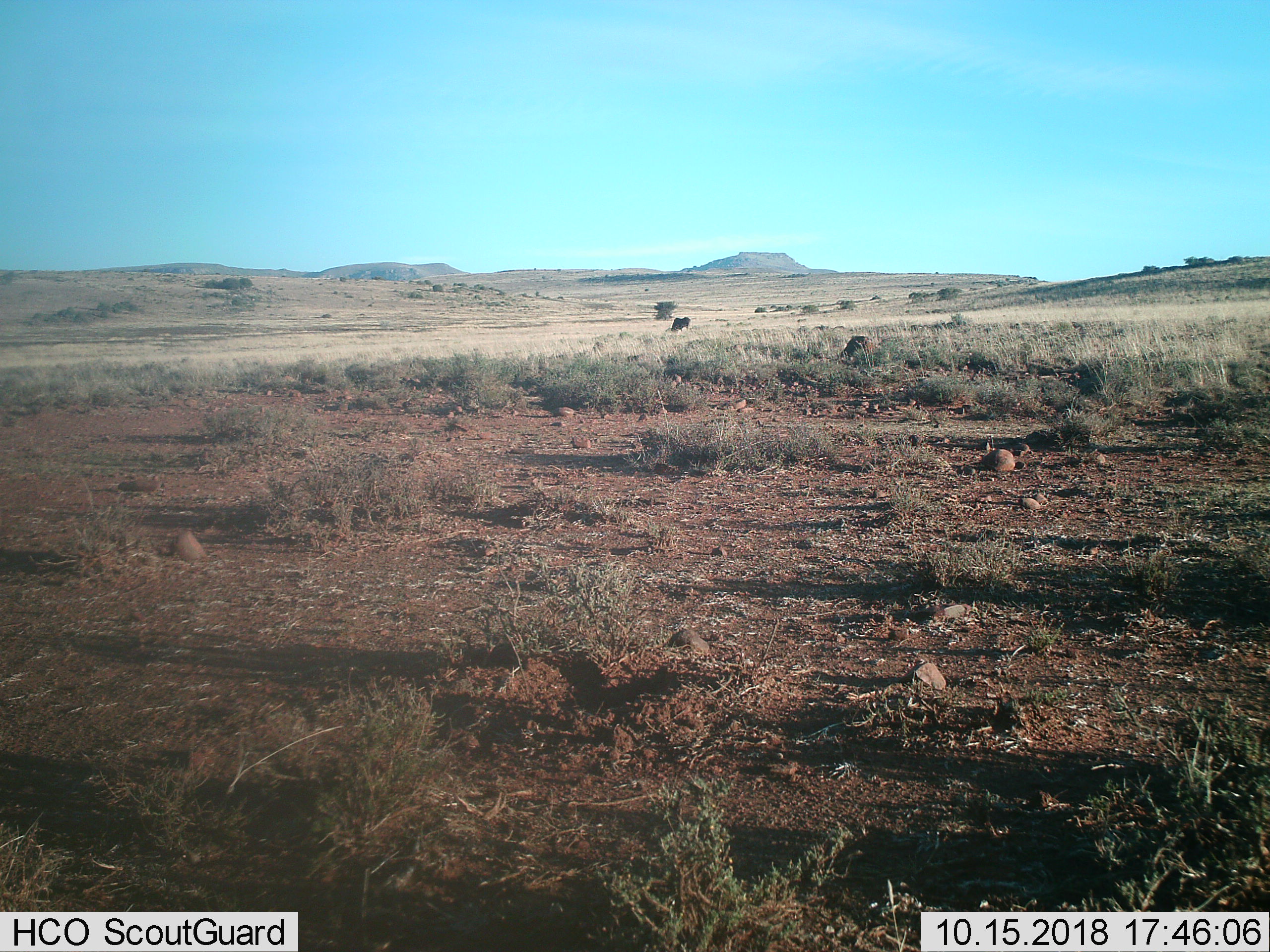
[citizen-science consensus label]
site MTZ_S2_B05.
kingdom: Animalia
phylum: Chordata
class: Mammalia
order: Artiodactyla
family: Bovidae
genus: Connochaetes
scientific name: Connochaetes gnou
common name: black wildebeest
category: wildebeestblack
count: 1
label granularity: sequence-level